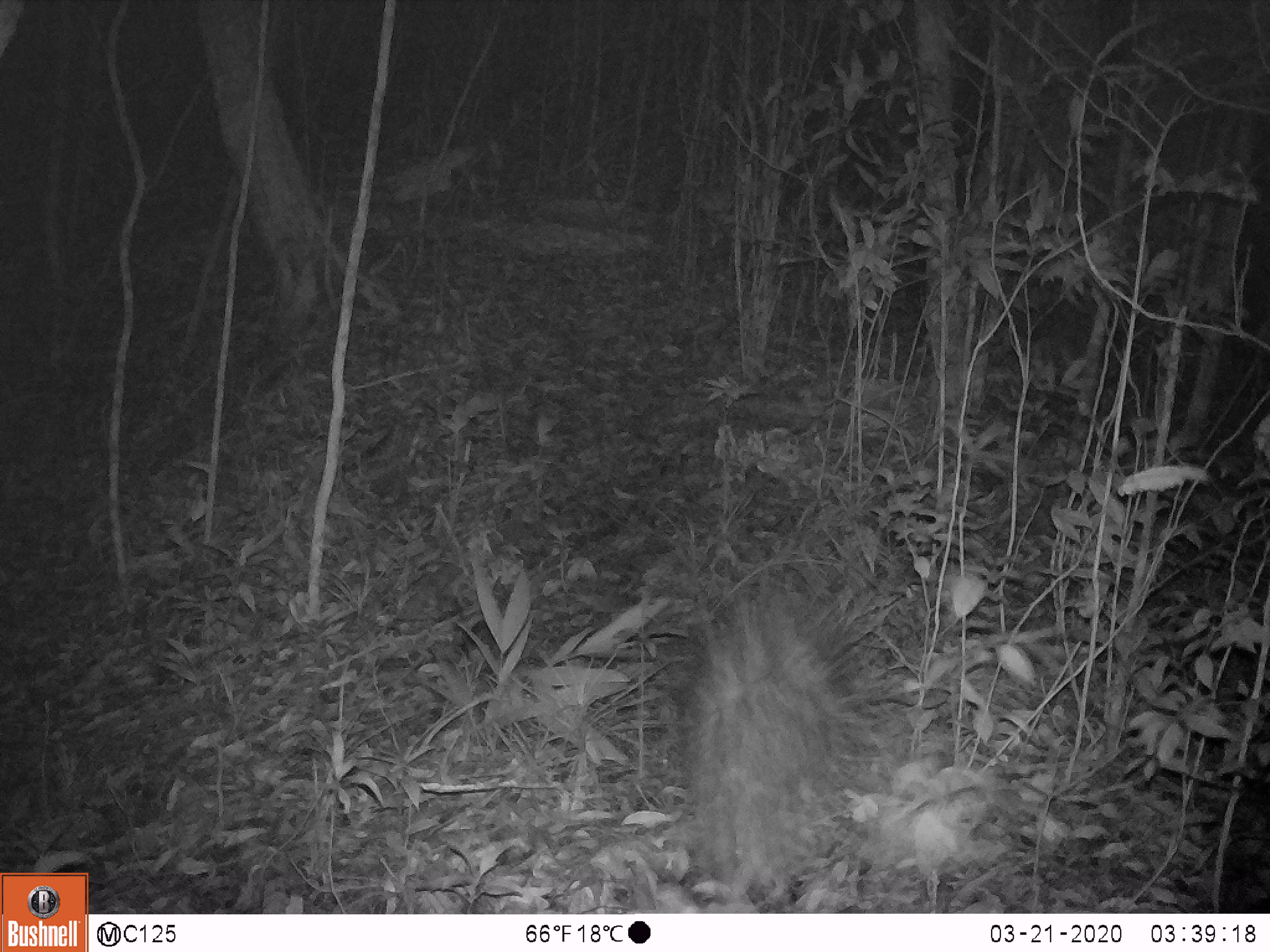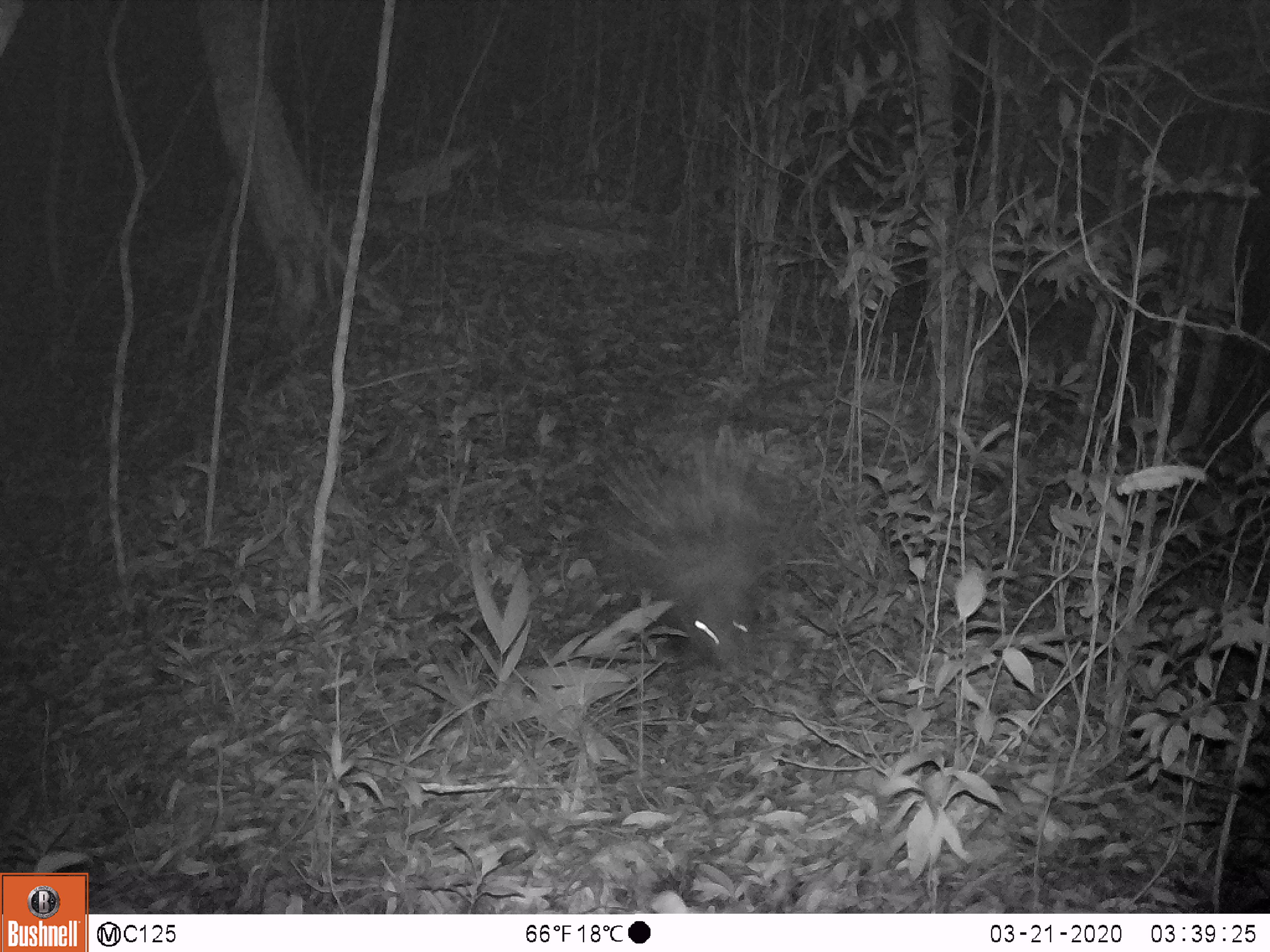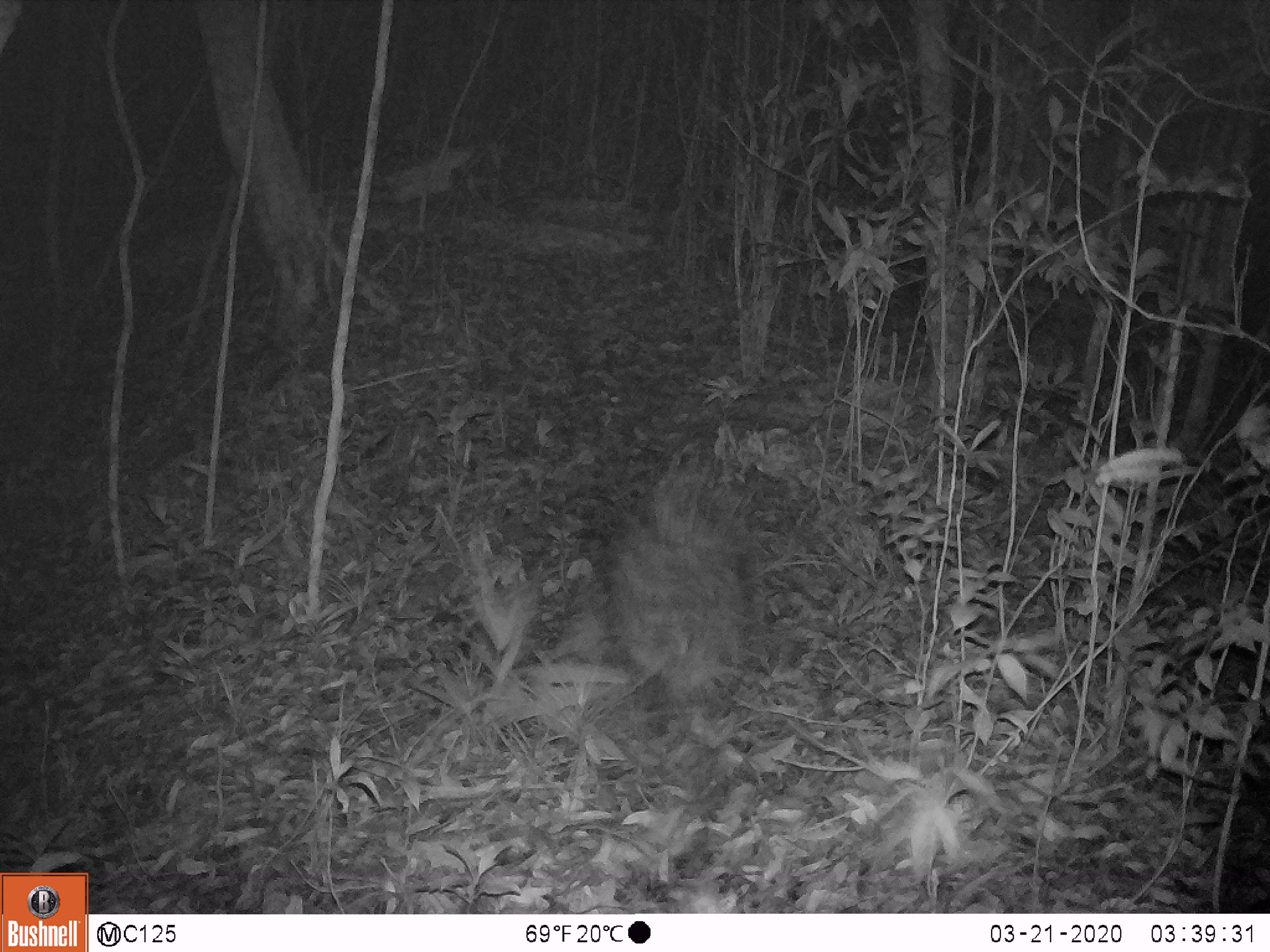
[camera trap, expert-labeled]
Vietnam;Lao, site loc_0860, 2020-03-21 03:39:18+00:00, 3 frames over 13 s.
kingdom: Animalia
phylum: Chordata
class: Mammalia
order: Rodentia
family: Hystricidae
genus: Hystrix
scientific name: Hystrix brachyura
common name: malayan porcupine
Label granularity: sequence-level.